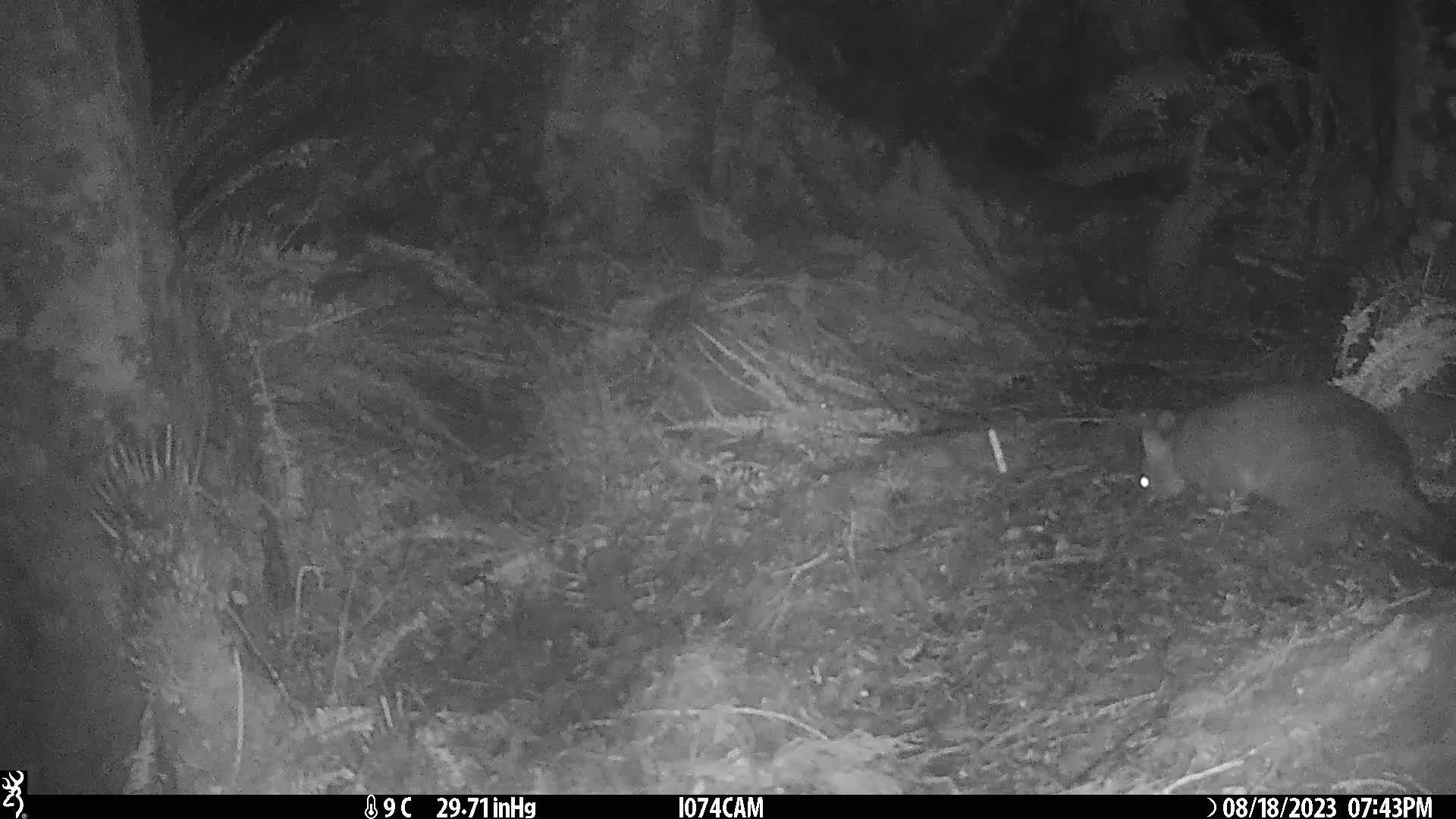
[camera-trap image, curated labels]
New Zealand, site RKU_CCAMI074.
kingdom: Animalia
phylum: Chordata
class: Mammalia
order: Diprotodontia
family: Phalangeridae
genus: Trichosurus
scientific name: Trichosurus vulpecula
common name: common brushtail possum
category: possum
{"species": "possum (common brushtail possum) (Trichosurus vulpecula)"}